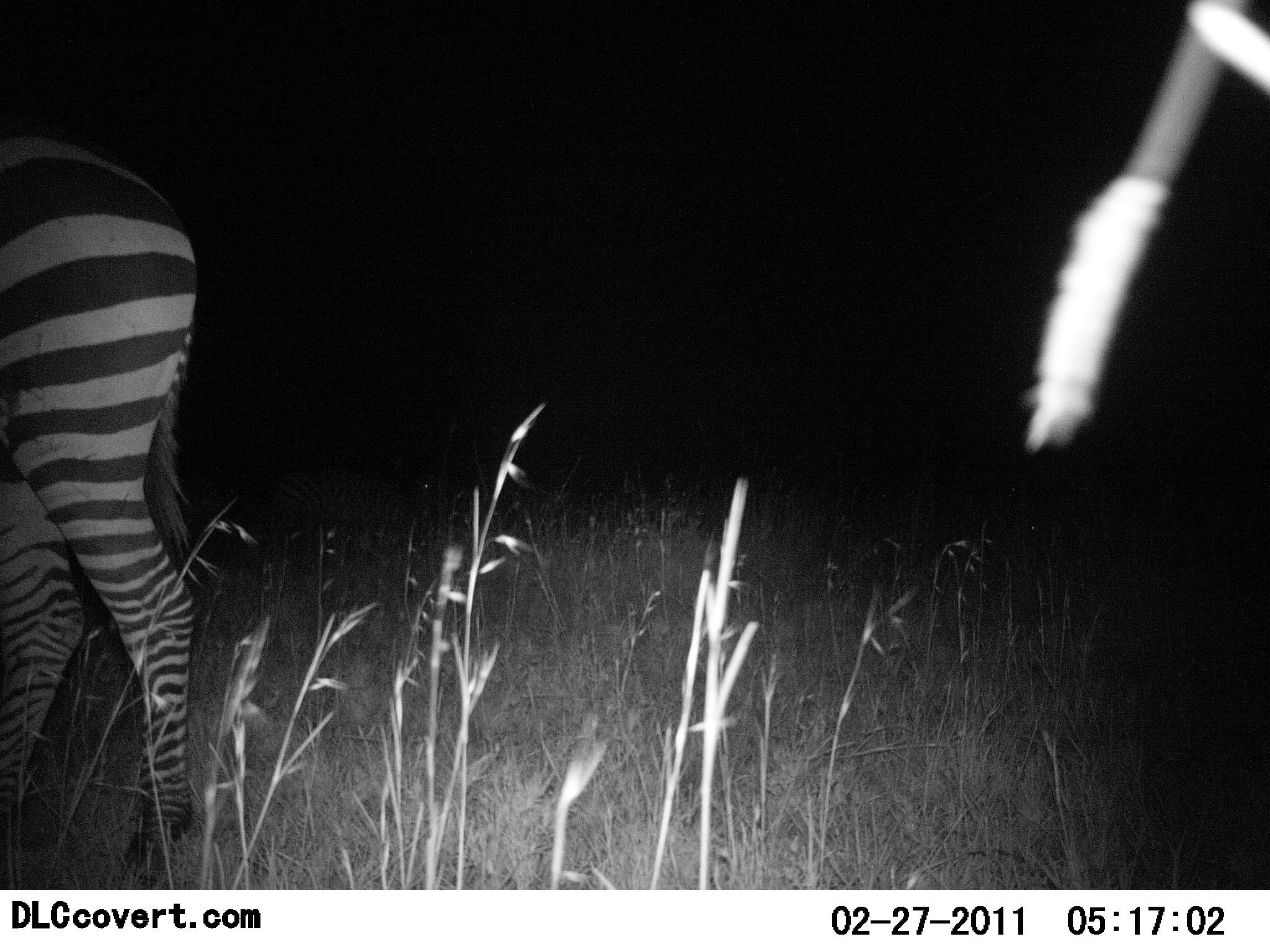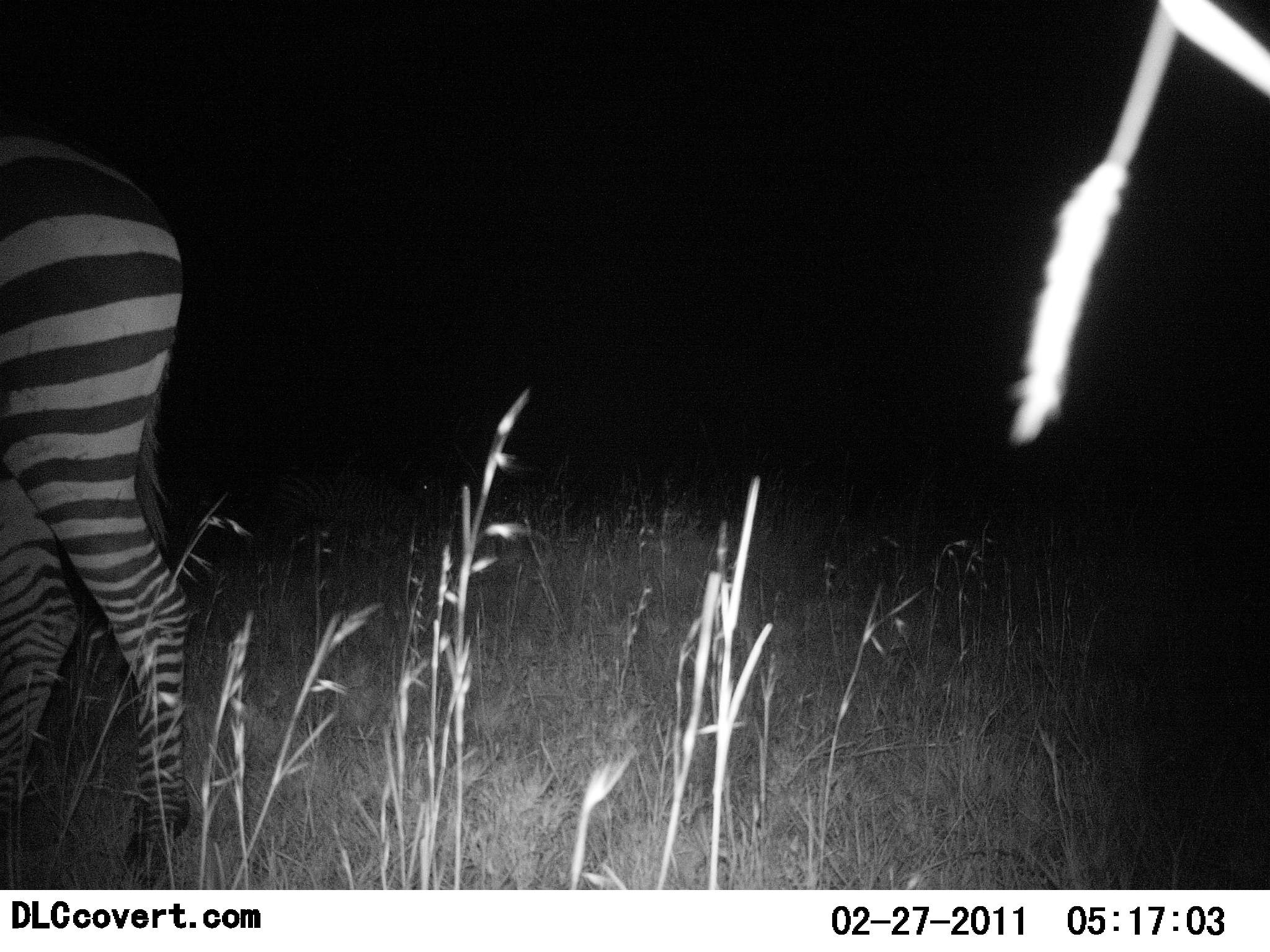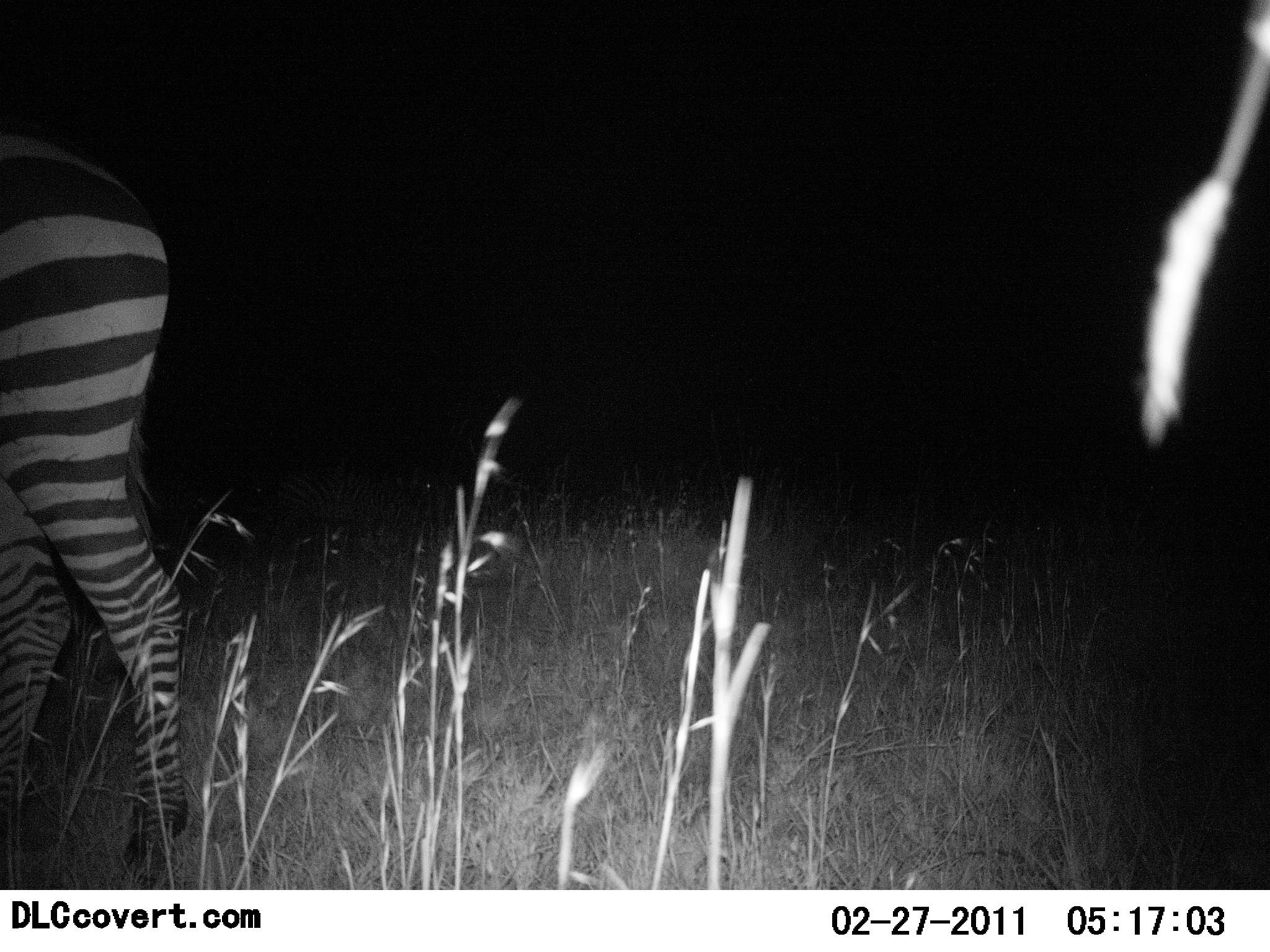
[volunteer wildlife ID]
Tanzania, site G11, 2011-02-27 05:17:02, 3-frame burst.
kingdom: Animalia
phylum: Chordata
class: Mammalia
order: Perissodactyla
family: Equidae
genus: Equus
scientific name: Equus quagga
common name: plains zebra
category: zebra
Zebra (plains zebra) (Equus quagga), count 1. Behavior (volunteer vote fractions): standing 64%, resting 0%, moving 18%, interacting 0%. Young present (vote fraction): 0%. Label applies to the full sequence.